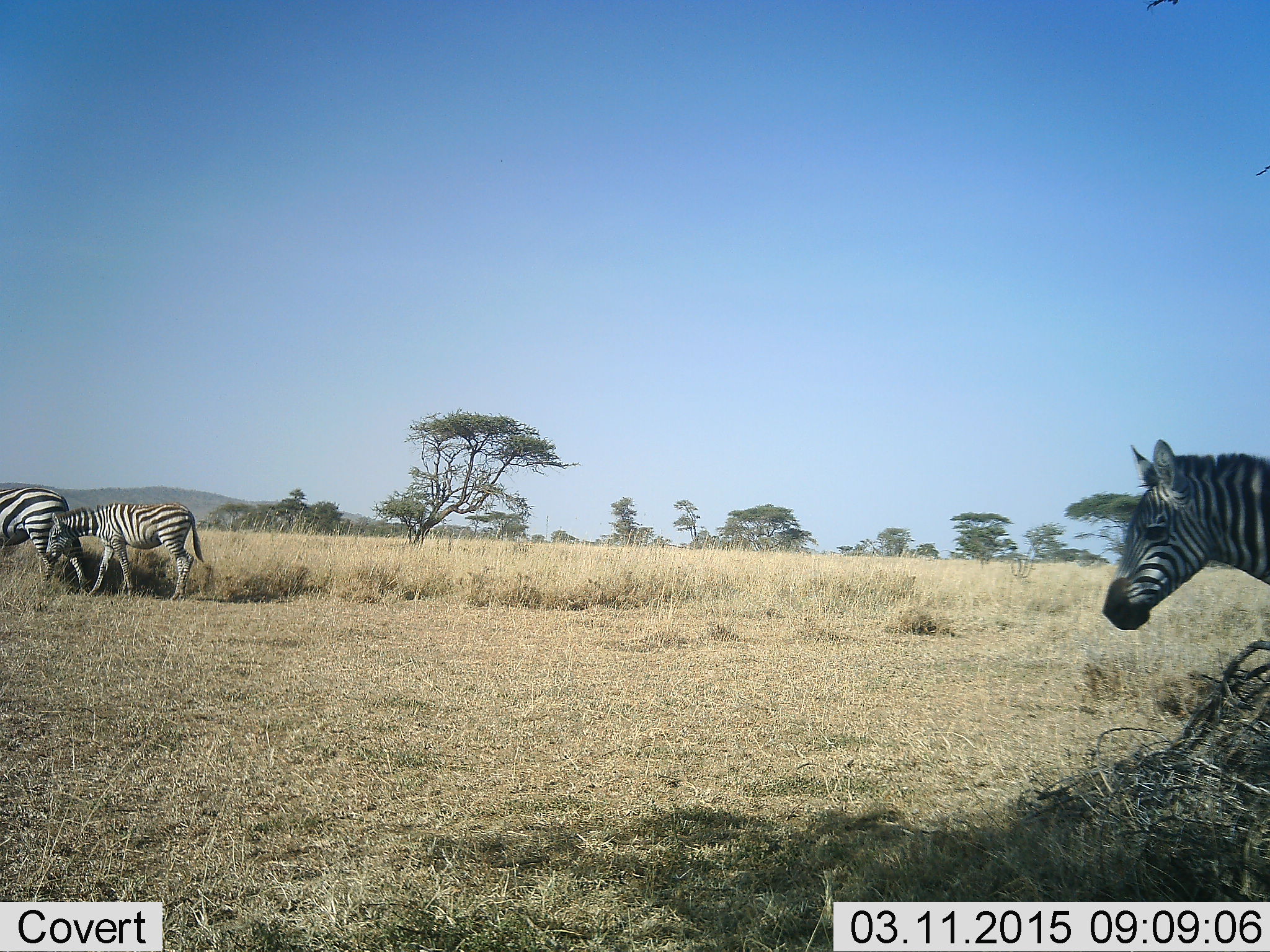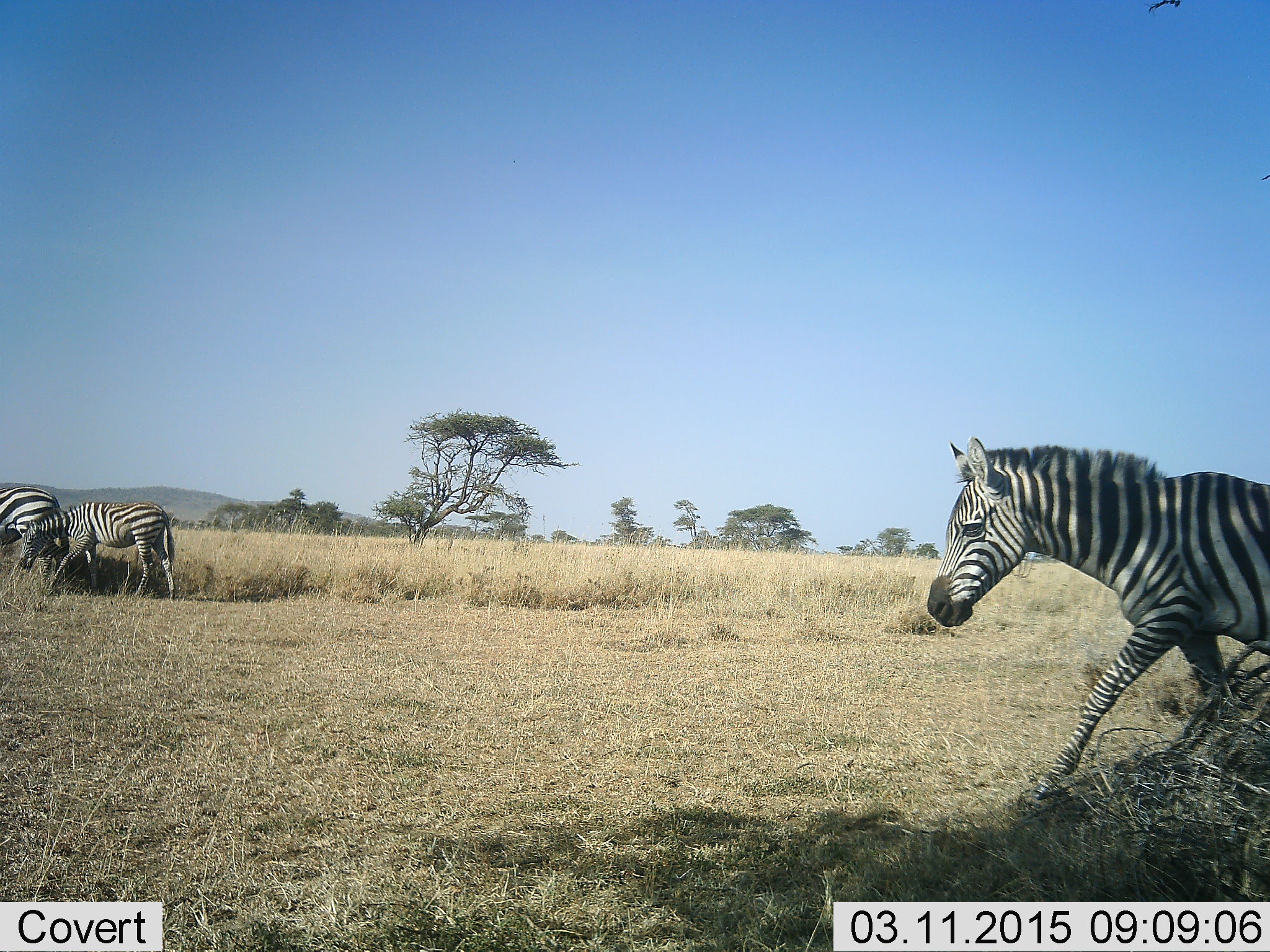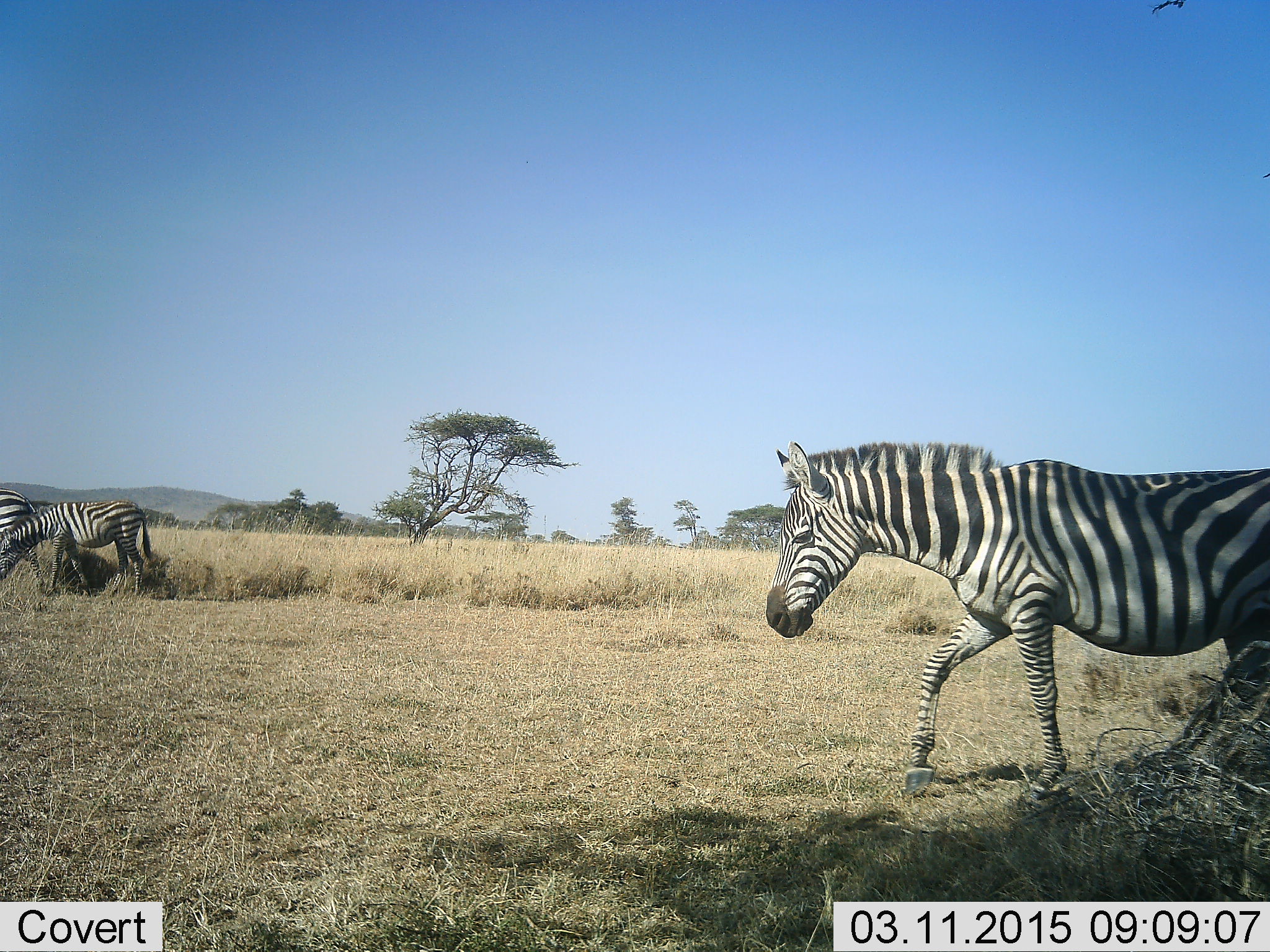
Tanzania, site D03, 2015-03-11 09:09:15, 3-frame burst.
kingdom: Animalia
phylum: Chordata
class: Mammalia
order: Perissodactyla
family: Equidae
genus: Equus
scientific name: Equus quagga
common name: plains zebra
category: zebra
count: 3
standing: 10%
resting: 0%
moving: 90%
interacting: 0%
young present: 10%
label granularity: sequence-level